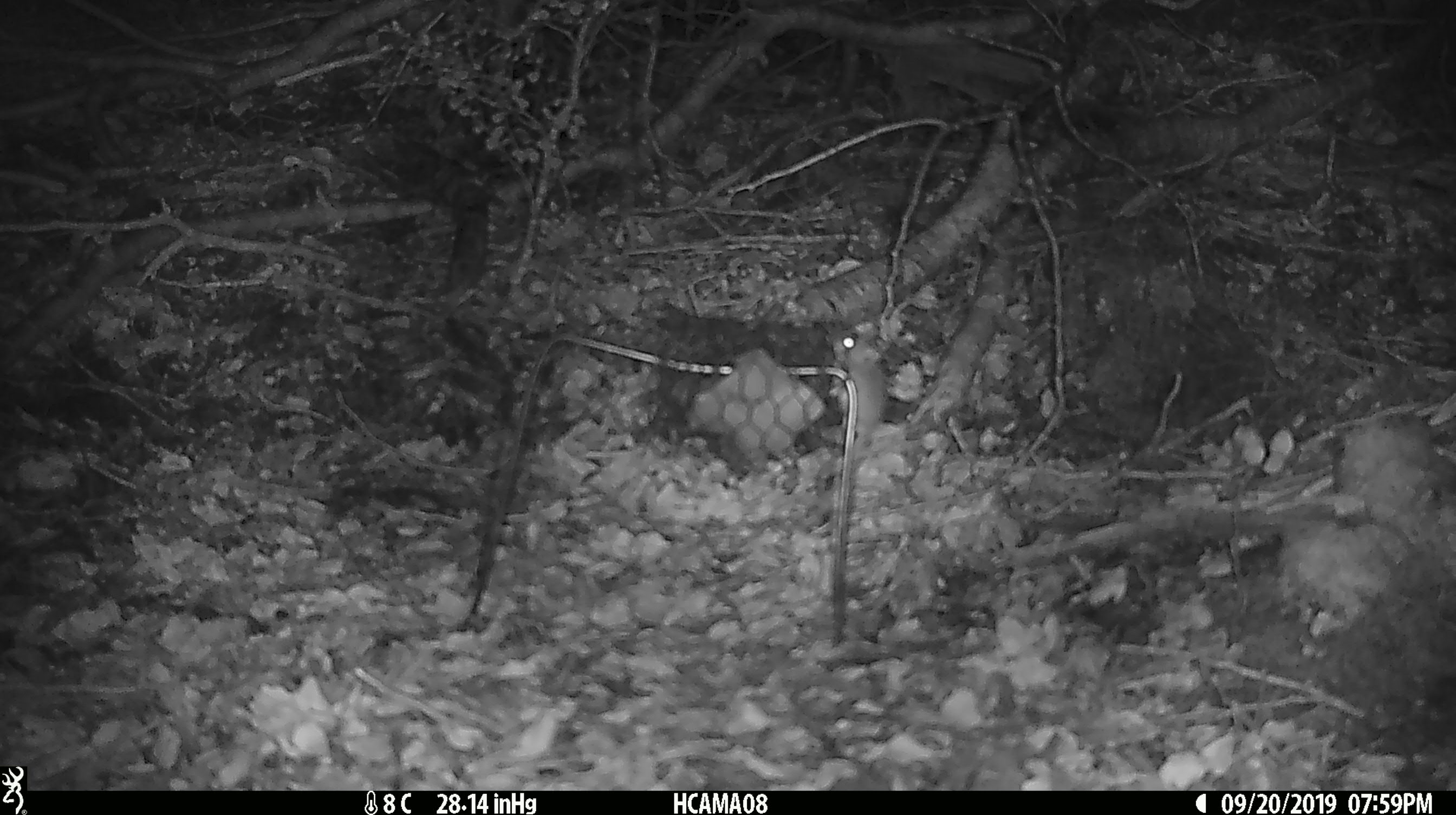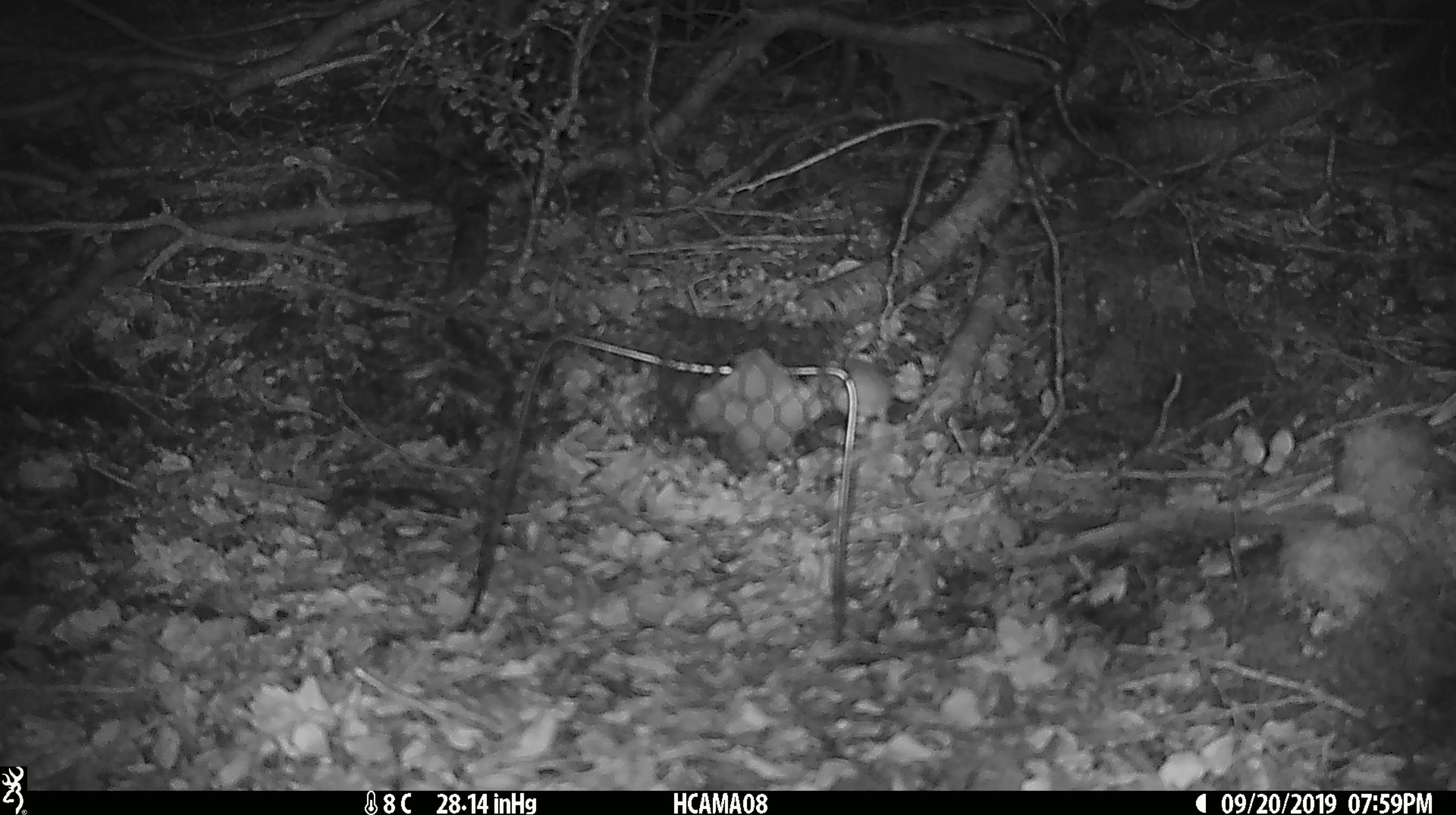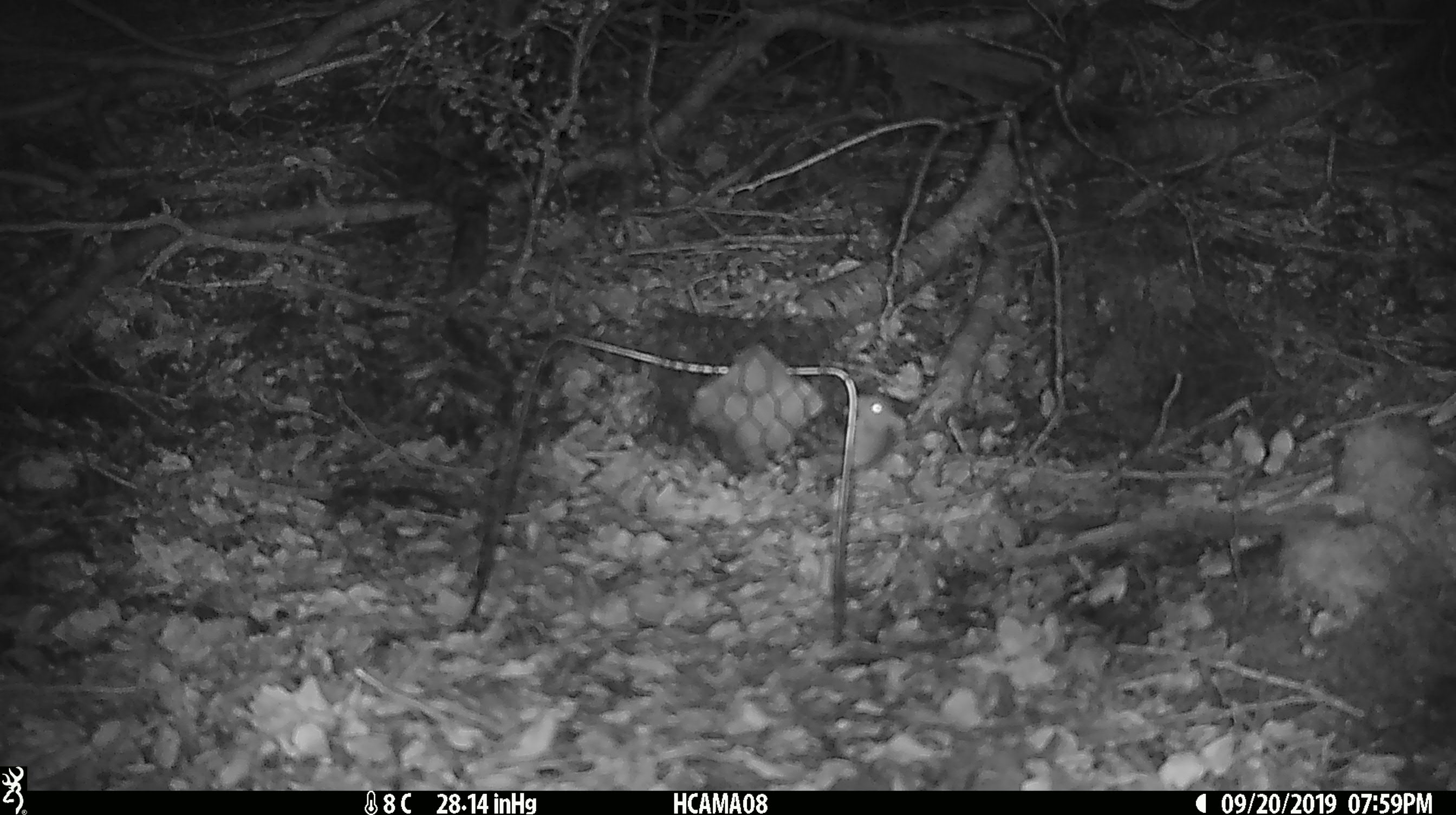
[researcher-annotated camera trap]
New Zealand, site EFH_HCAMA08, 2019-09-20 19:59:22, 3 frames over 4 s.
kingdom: Animalia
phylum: Chordata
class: Mammalia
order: Rodentia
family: Muridae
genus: Mus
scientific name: Mus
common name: mouse